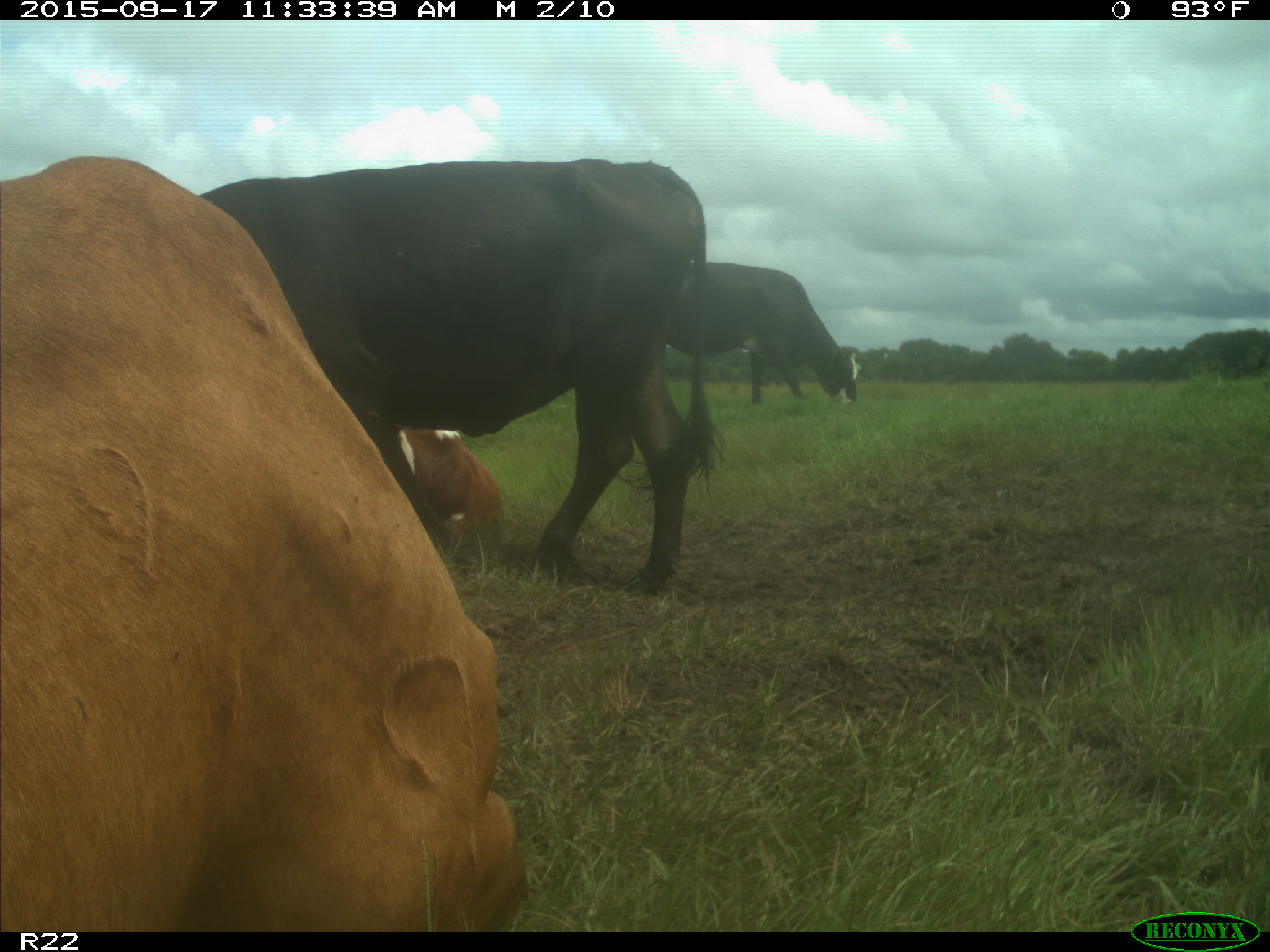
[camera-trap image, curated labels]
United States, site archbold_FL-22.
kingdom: Animalia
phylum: Chordata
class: Mammalia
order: Artiodactyla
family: Bovidae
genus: Bos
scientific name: Bos taurus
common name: domestic cow